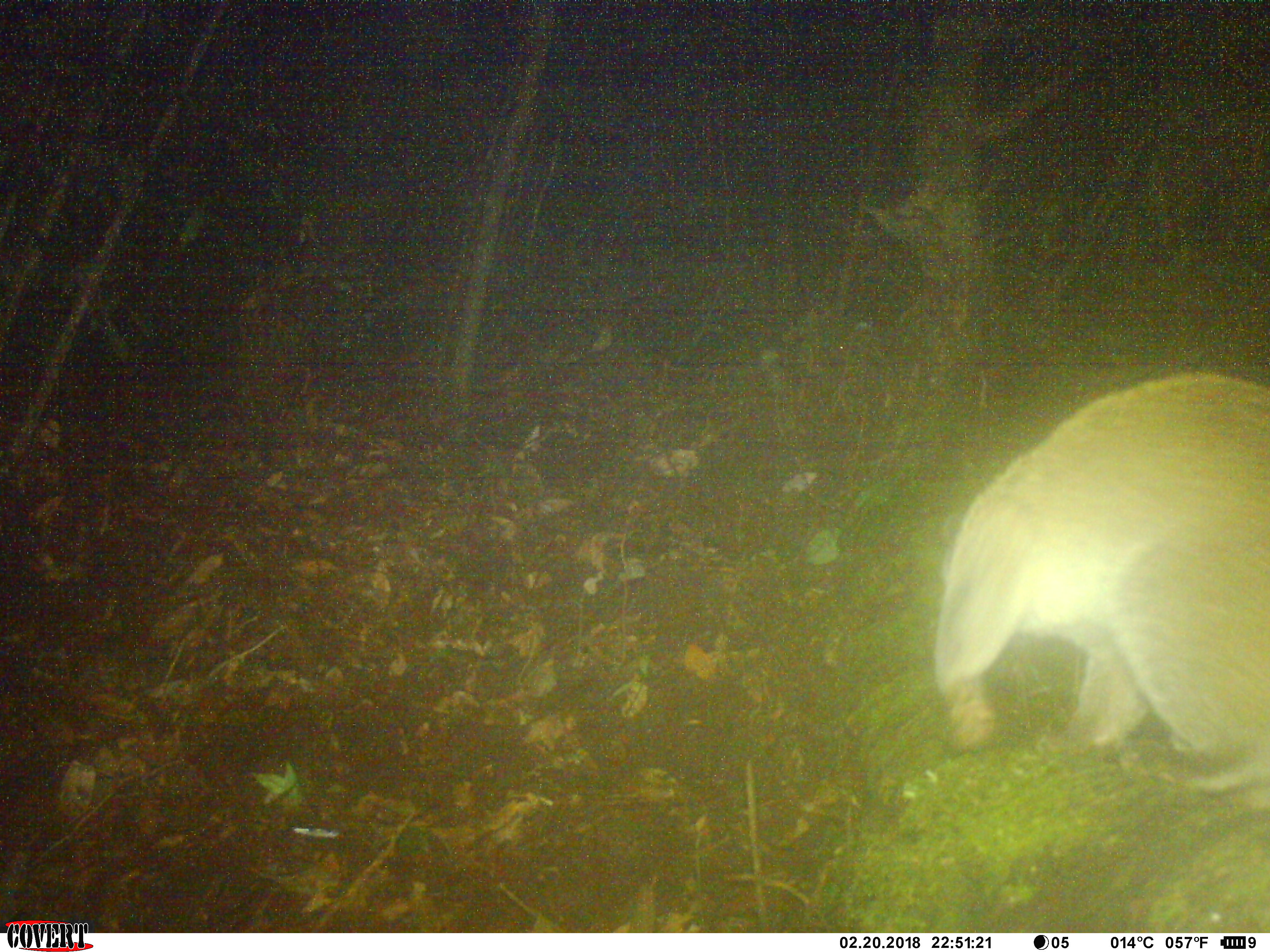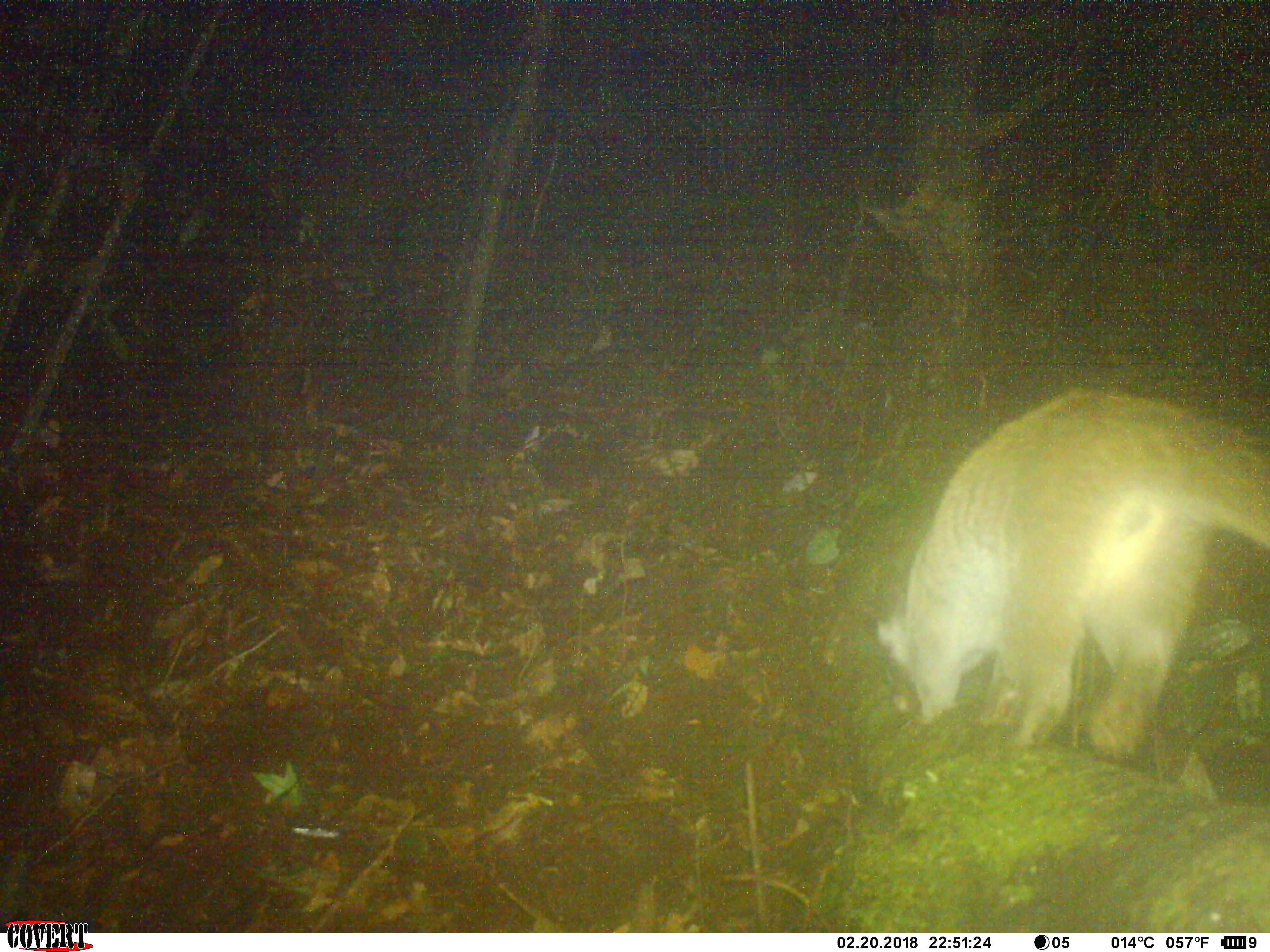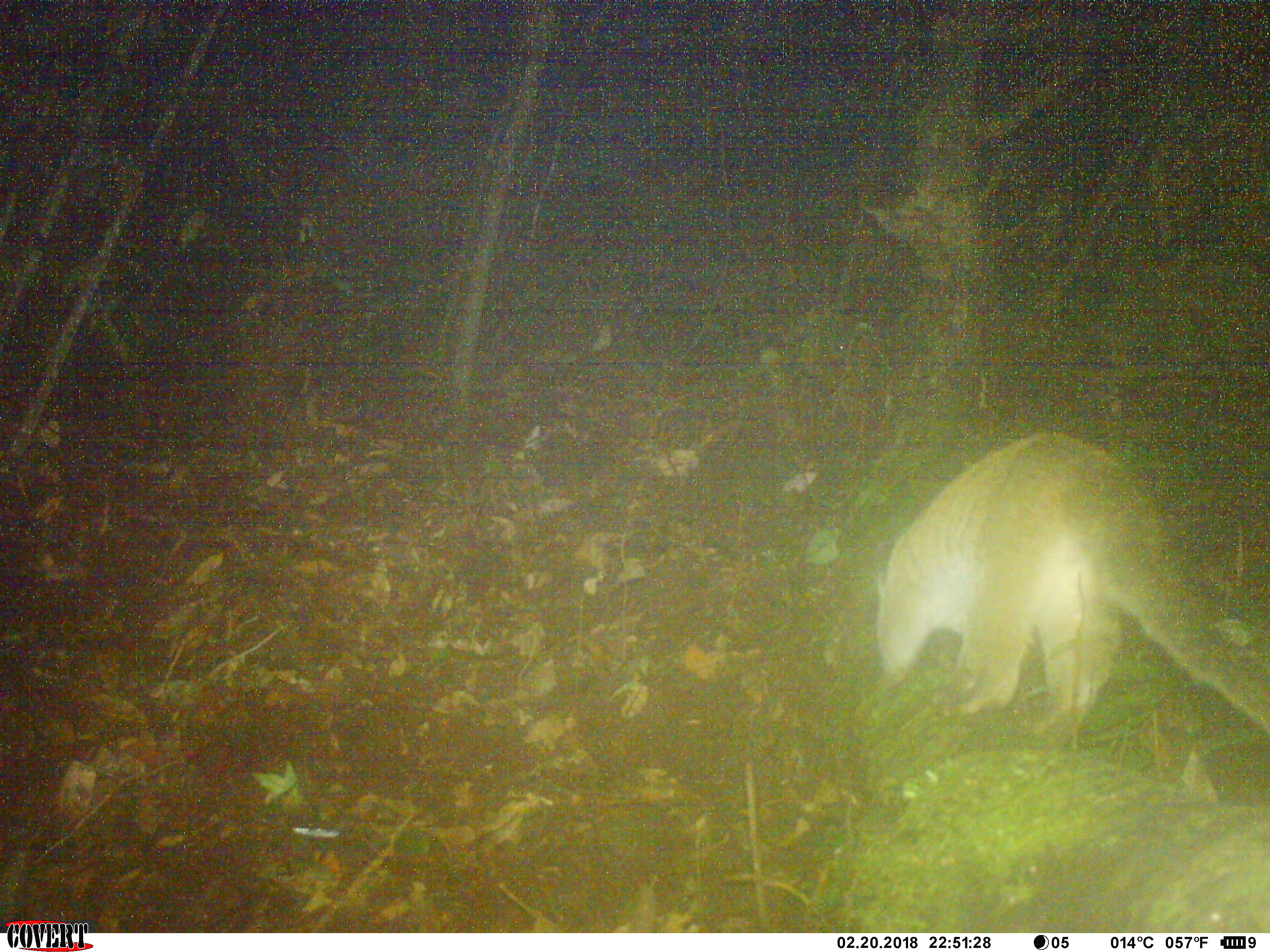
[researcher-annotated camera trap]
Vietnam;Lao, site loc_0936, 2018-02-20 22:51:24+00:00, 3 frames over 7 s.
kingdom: Animalia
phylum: Chordata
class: Mammalia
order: Carnivora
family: Viverridae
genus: Paguma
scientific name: Paguma larvata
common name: masked palm civet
Masked palm civet (Paguma larvata). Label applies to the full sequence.